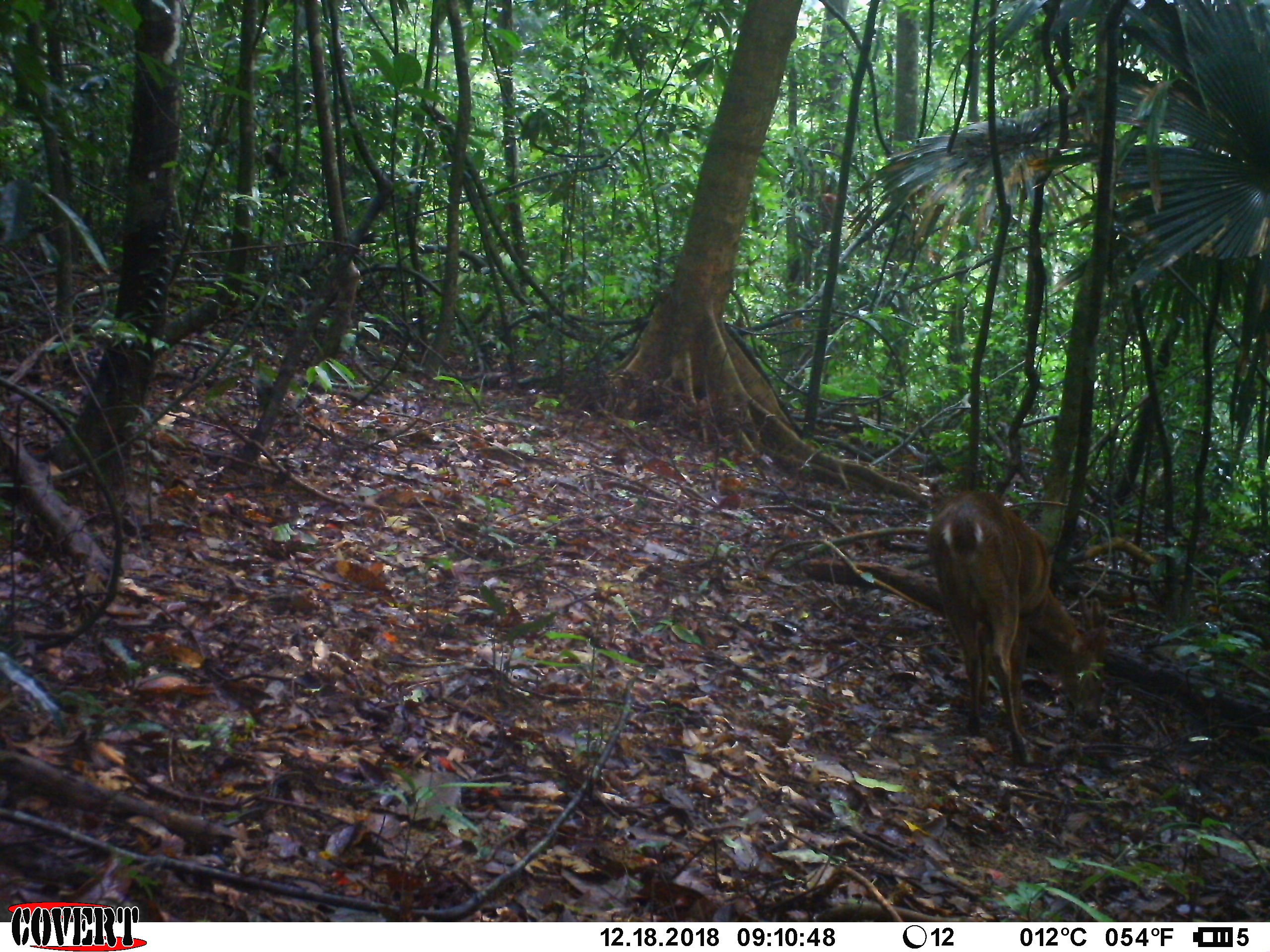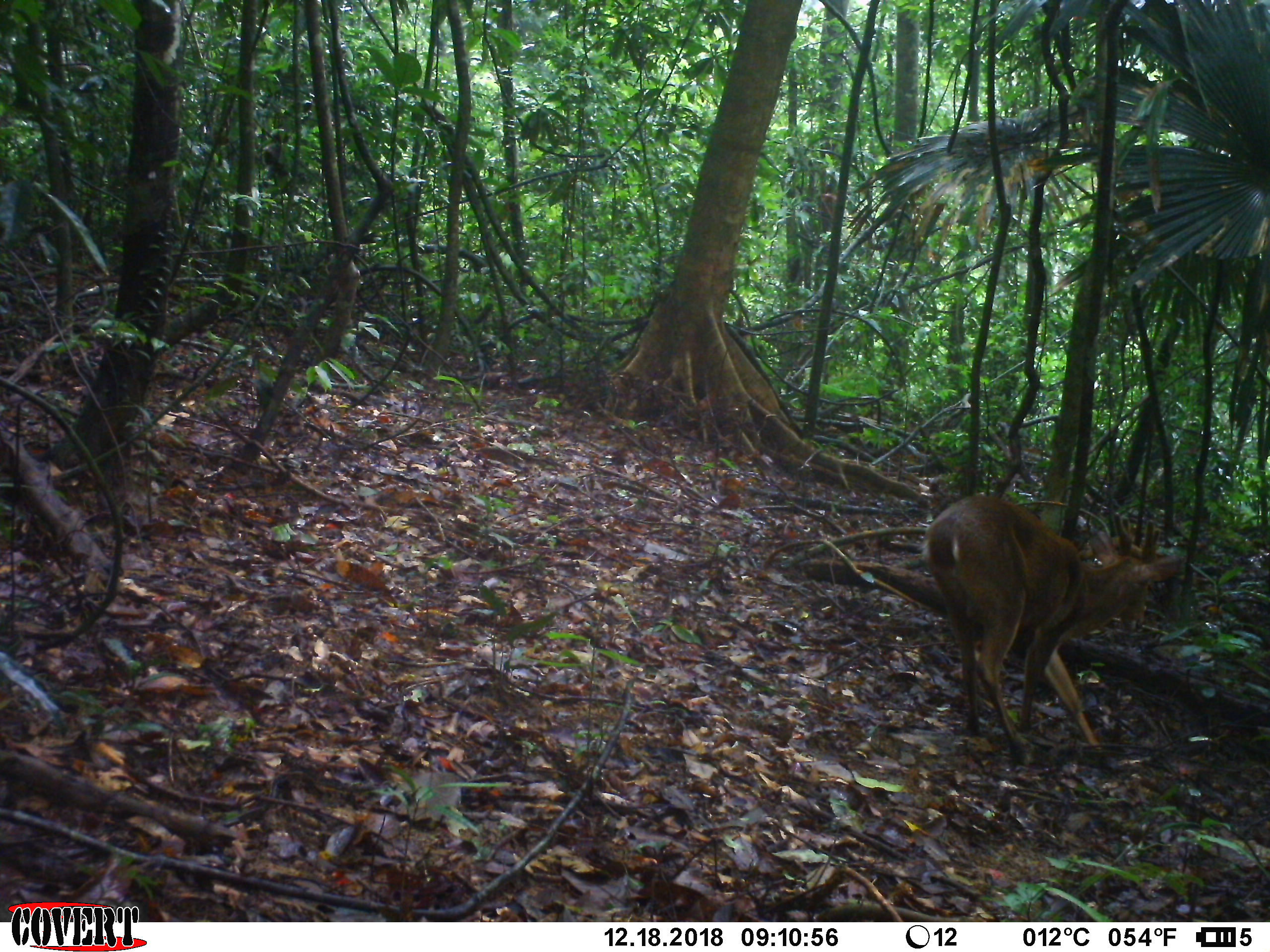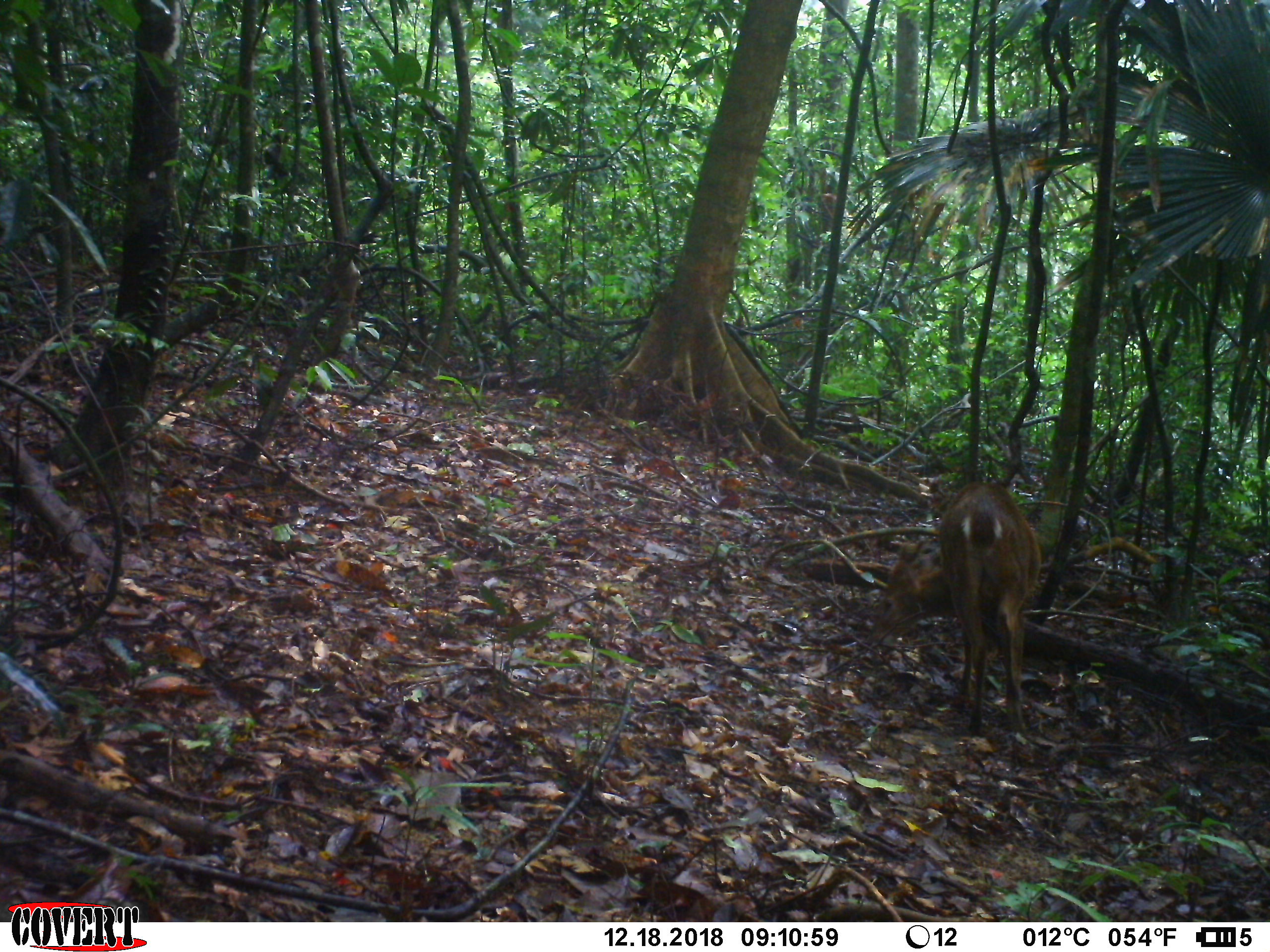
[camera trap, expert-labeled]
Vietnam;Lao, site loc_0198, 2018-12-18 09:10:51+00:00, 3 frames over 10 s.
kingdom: Animalia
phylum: Chordata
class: Mammalia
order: Artiodactyla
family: Cervidae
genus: Muntiacus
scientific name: Muntiacus vuquangensis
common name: large-antlered muntjac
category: large antlered muntjac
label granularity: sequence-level